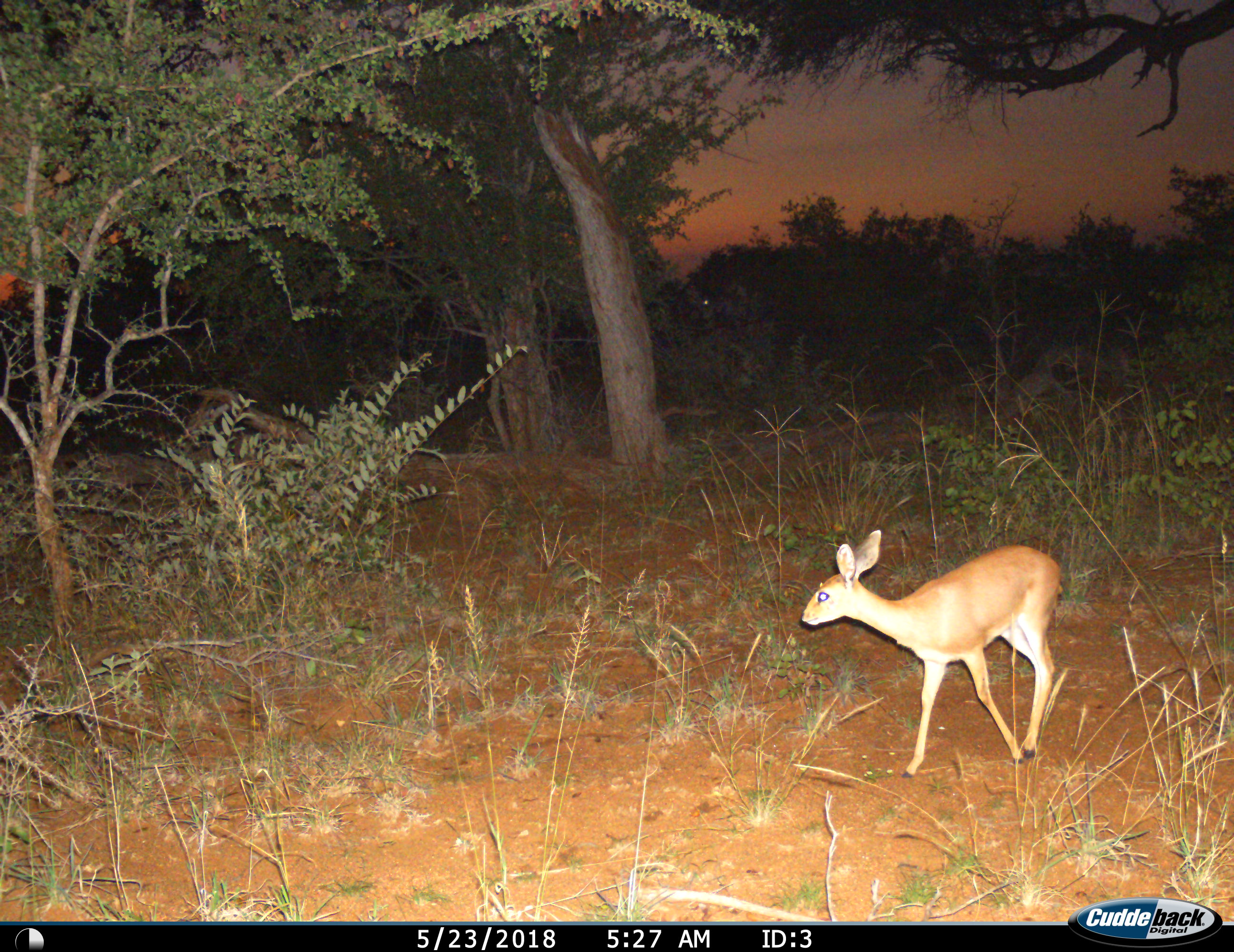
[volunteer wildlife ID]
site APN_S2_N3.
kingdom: Animalia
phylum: Chordata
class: Mammalia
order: Artiodactyla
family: Bovidae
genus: Raphicerus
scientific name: Raphicerus campestris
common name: steenbok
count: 1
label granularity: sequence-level